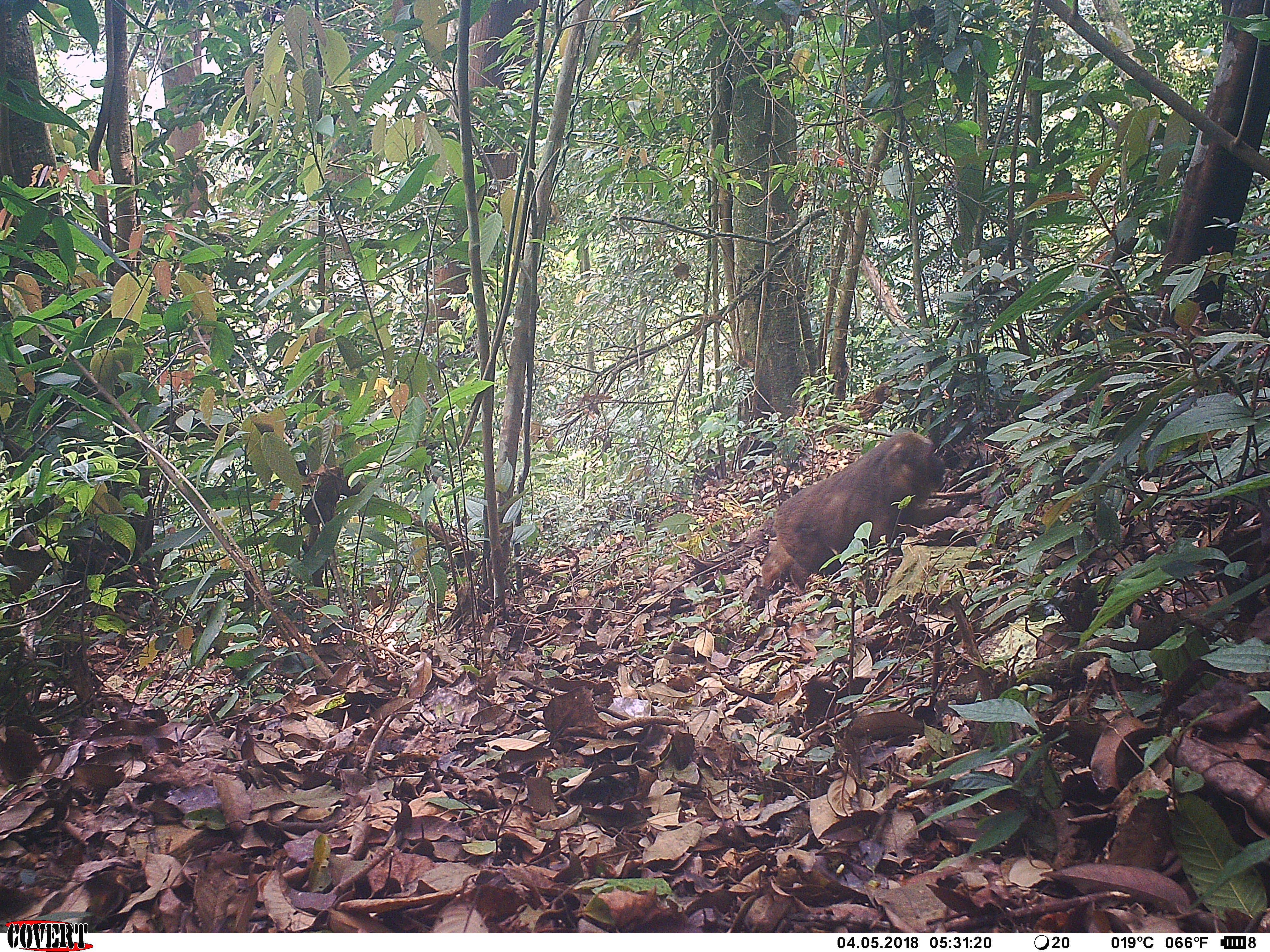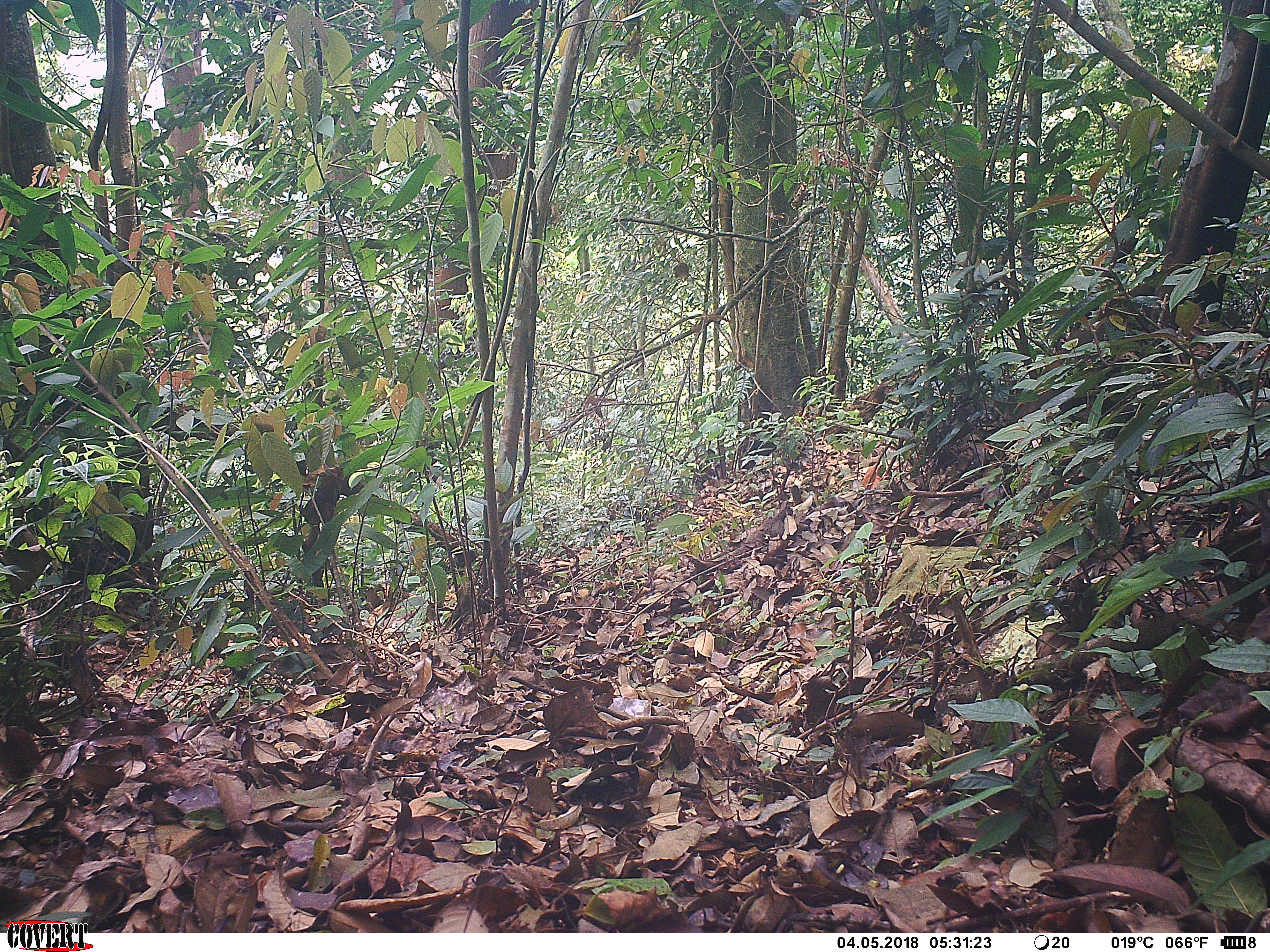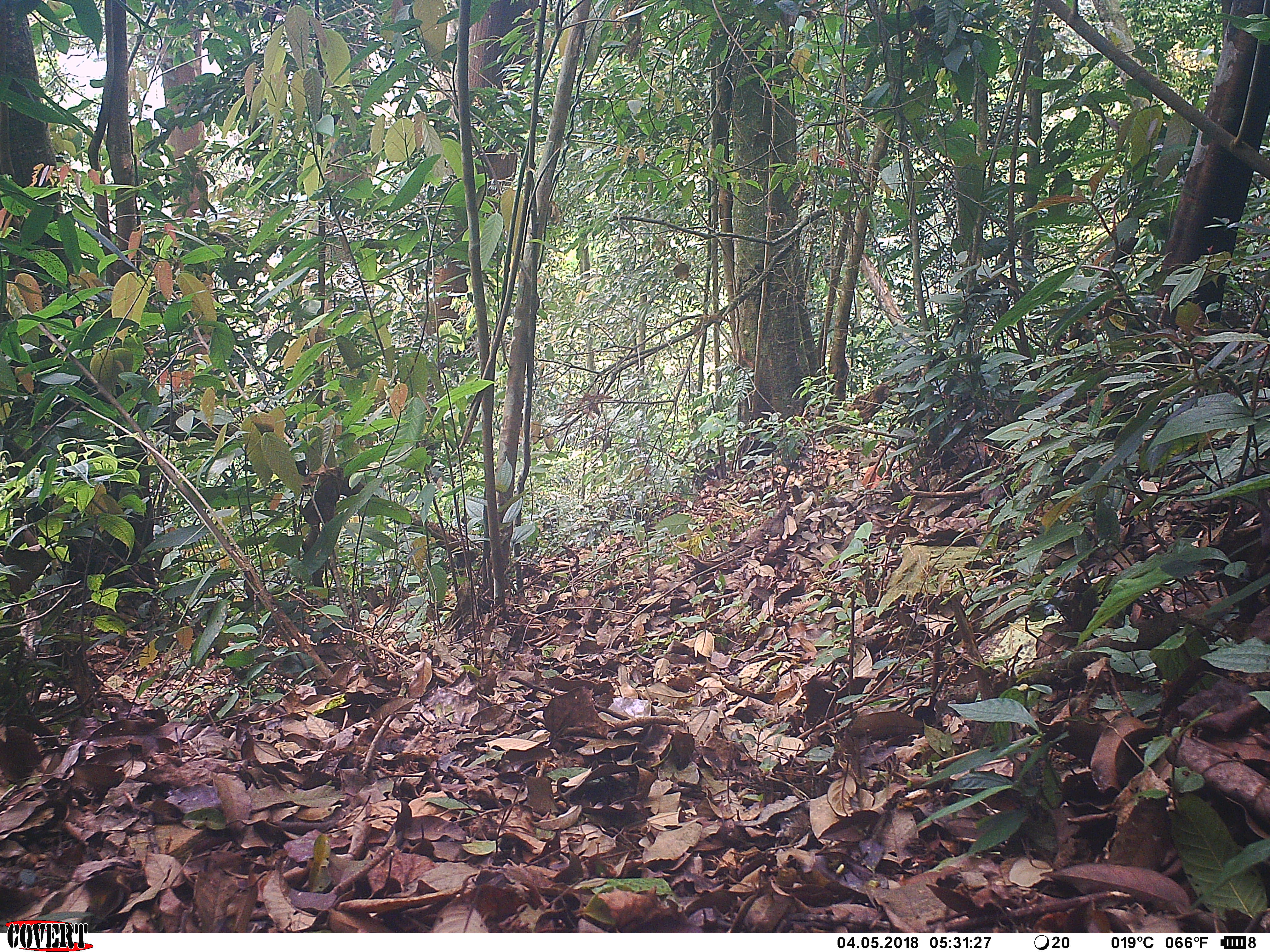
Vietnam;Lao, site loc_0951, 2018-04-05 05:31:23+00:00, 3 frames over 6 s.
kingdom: Animalia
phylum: Chordata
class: Mammalia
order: Primates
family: Cercopithecidae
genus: Macaca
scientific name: Macaca arctoides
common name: stump-tailed macaque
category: stump tailed macaque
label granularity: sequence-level